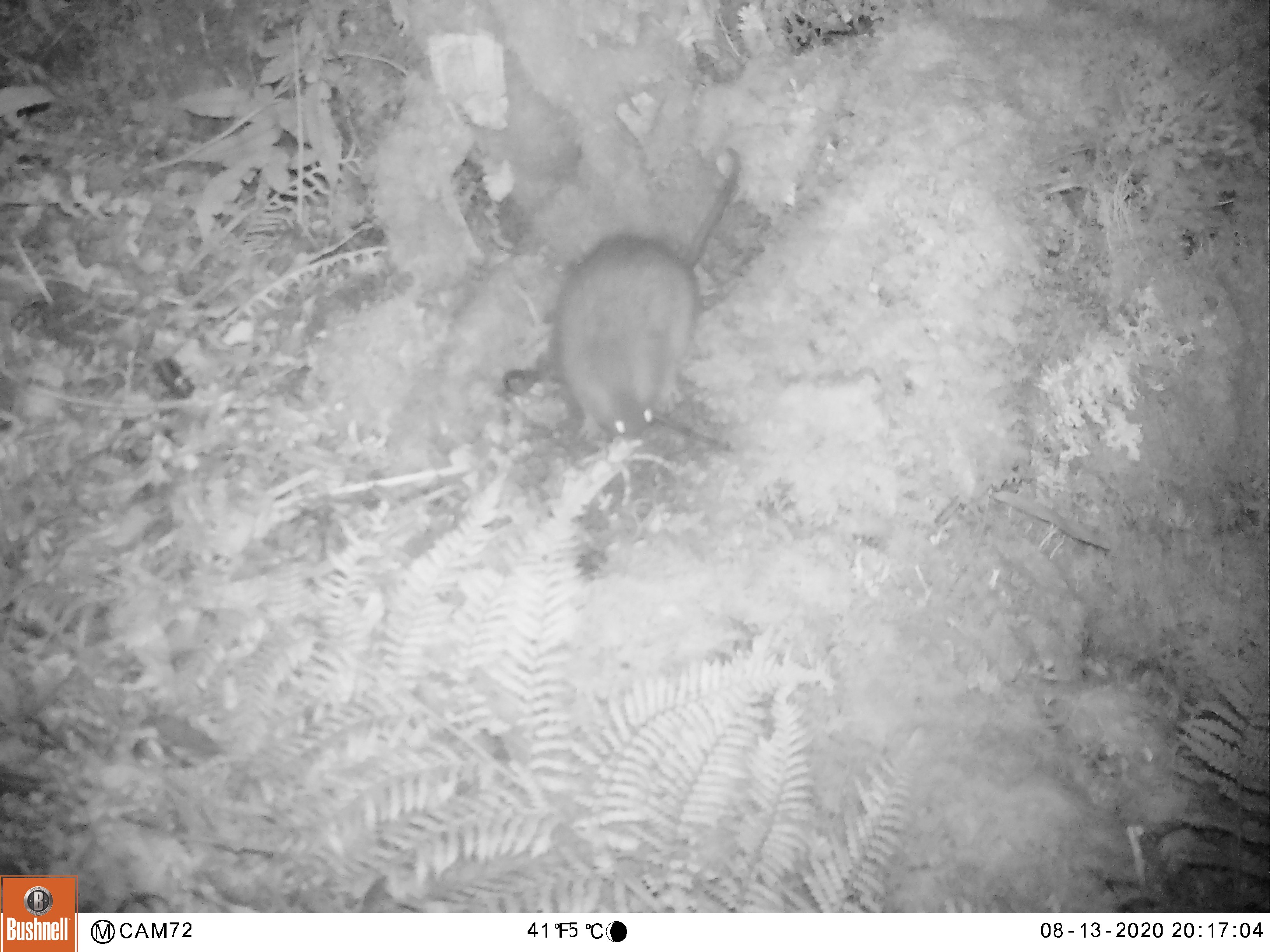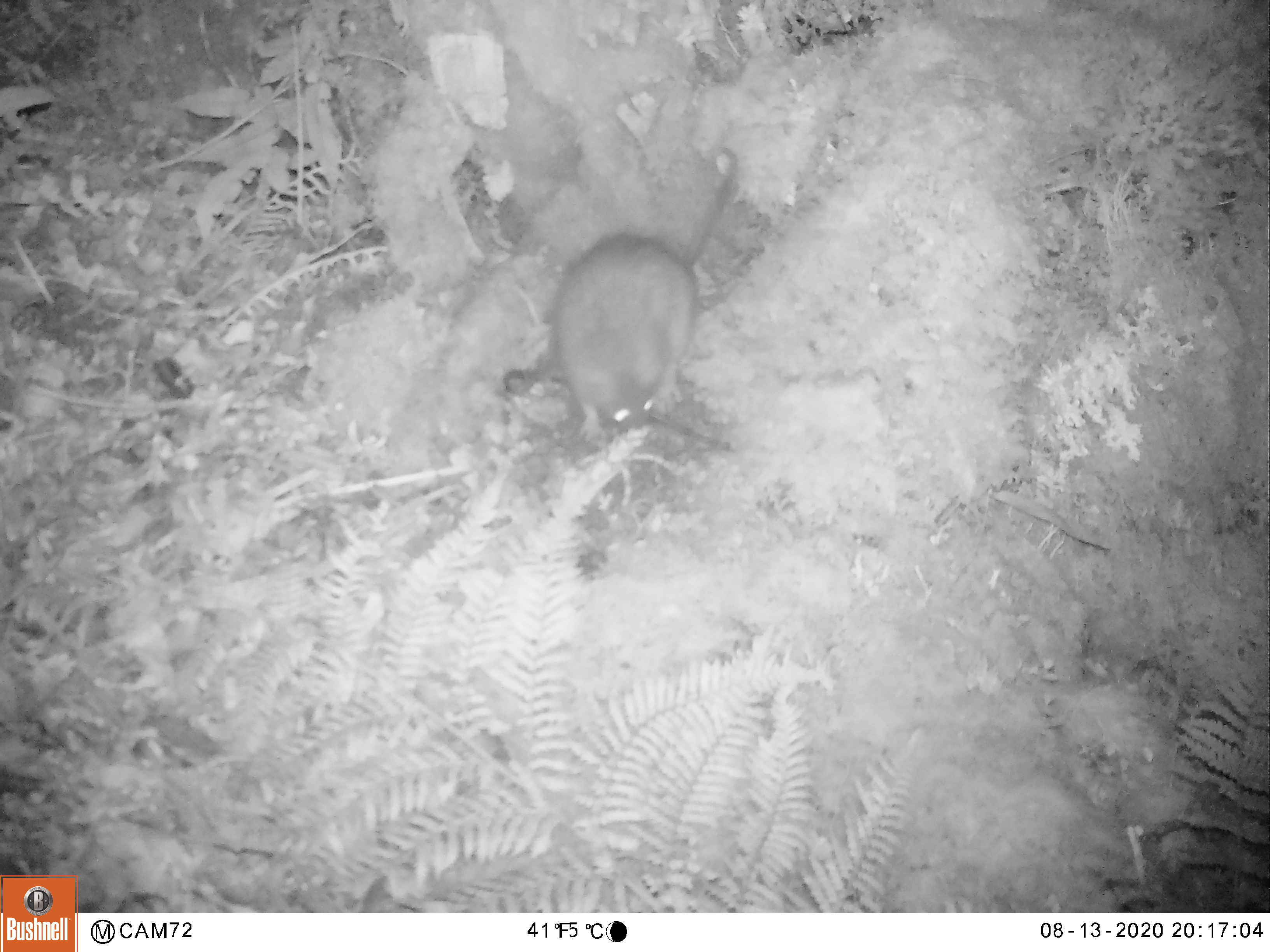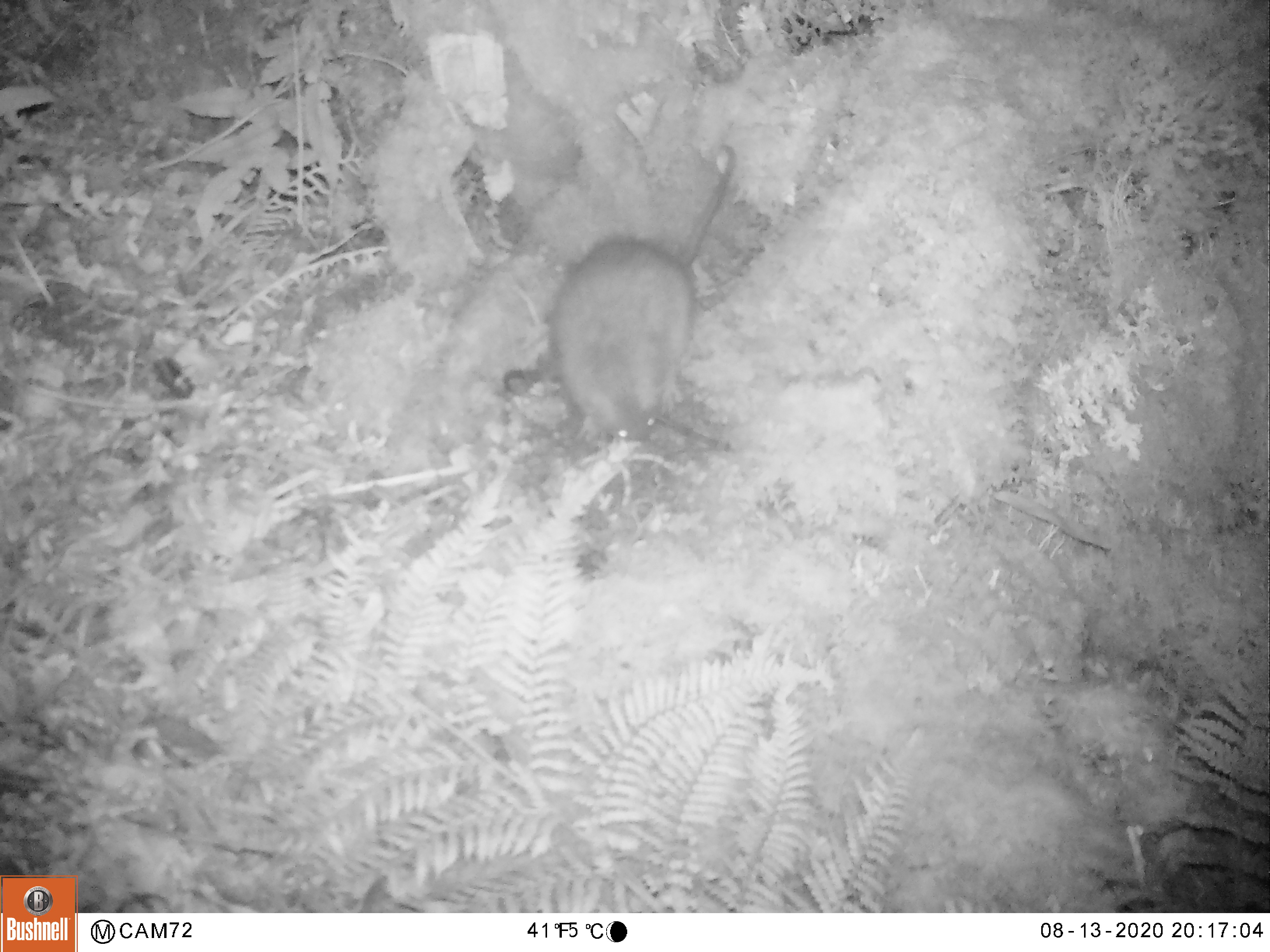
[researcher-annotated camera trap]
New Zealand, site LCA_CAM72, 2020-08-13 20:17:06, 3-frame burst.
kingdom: Animalia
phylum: Chordata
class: Mammalia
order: Rodentia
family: Muridae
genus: Rattus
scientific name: Rattus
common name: rat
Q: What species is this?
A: Rat (Rattus).